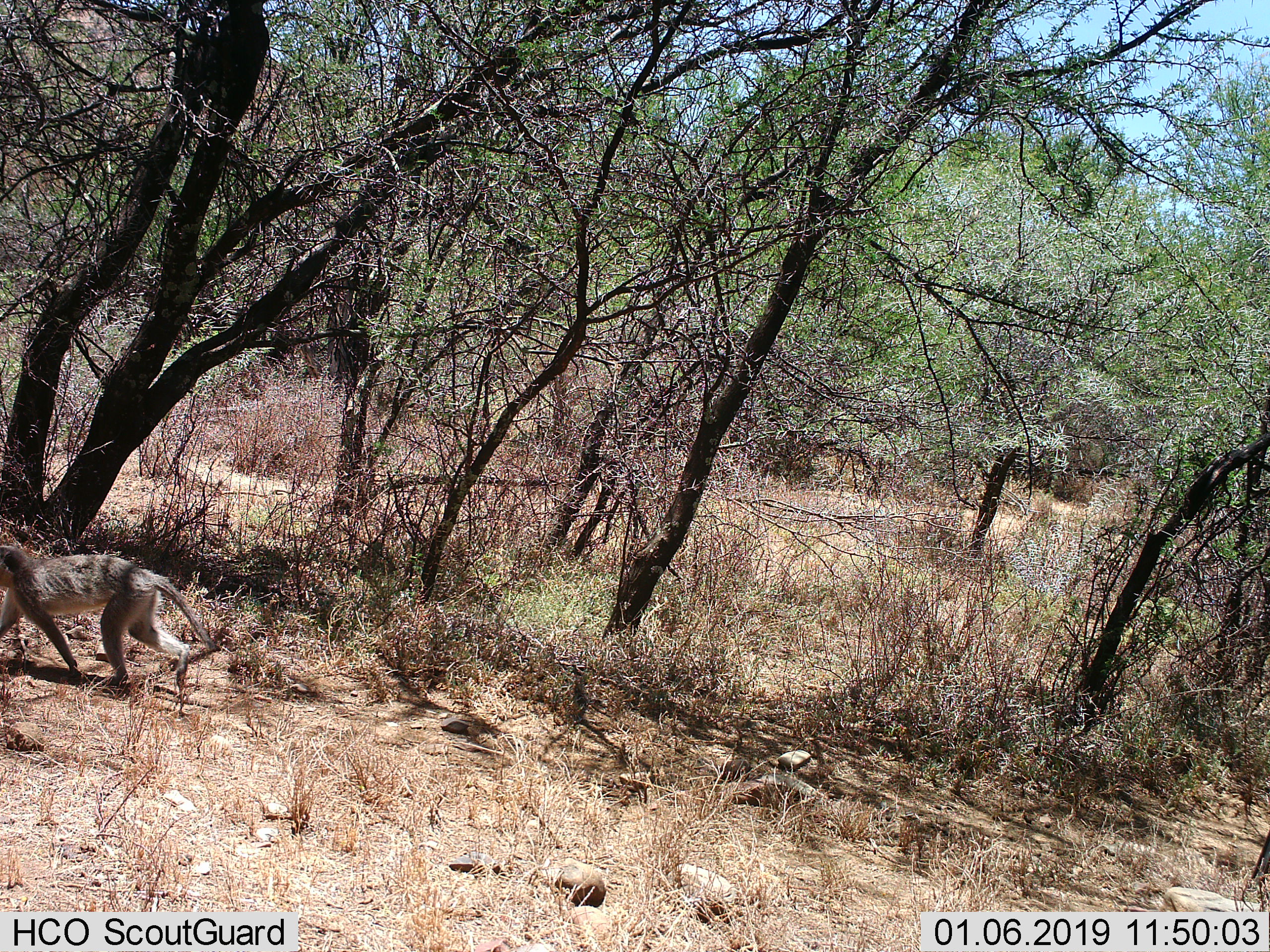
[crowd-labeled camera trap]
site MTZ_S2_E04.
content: unidentified animal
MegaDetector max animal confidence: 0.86